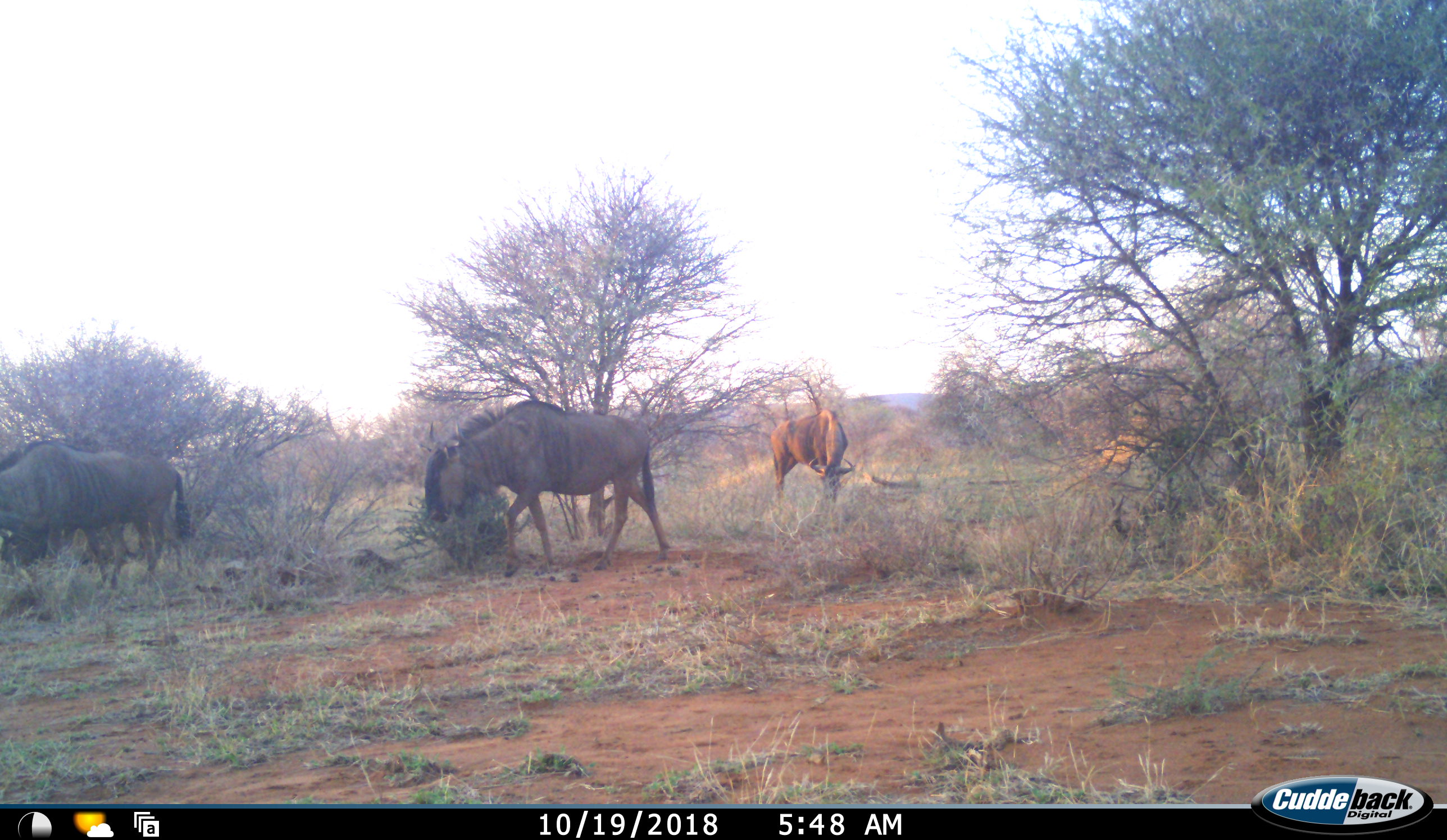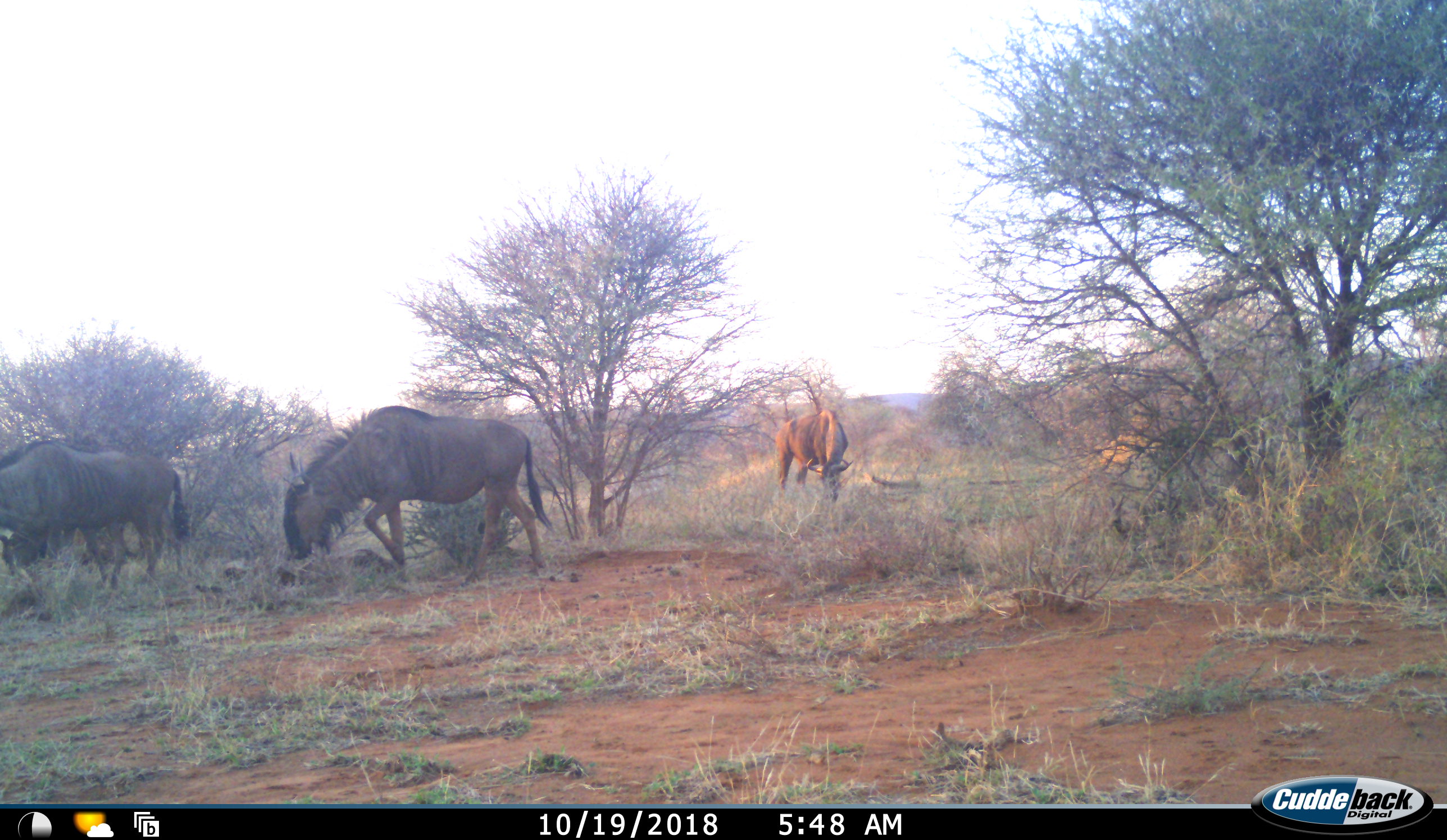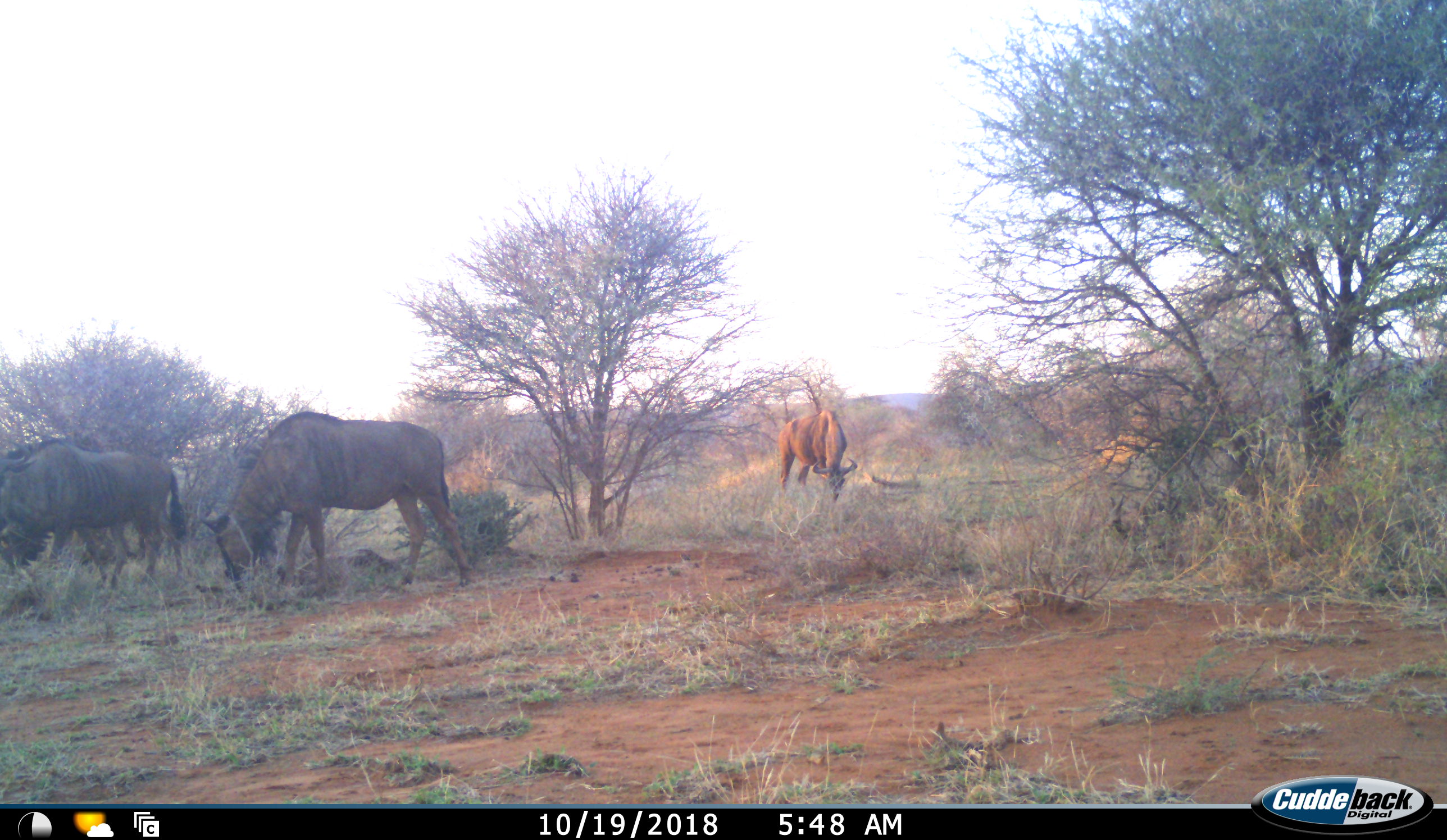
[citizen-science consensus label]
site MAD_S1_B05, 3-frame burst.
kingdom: Animalia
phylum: Chordata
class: Mammalia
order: Artiodactyla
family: Bovidae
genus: Connochaetes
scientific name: Connochaetes taurinus taurinus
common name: blue wildebeest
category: wildebeestblue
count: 3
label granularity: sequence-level